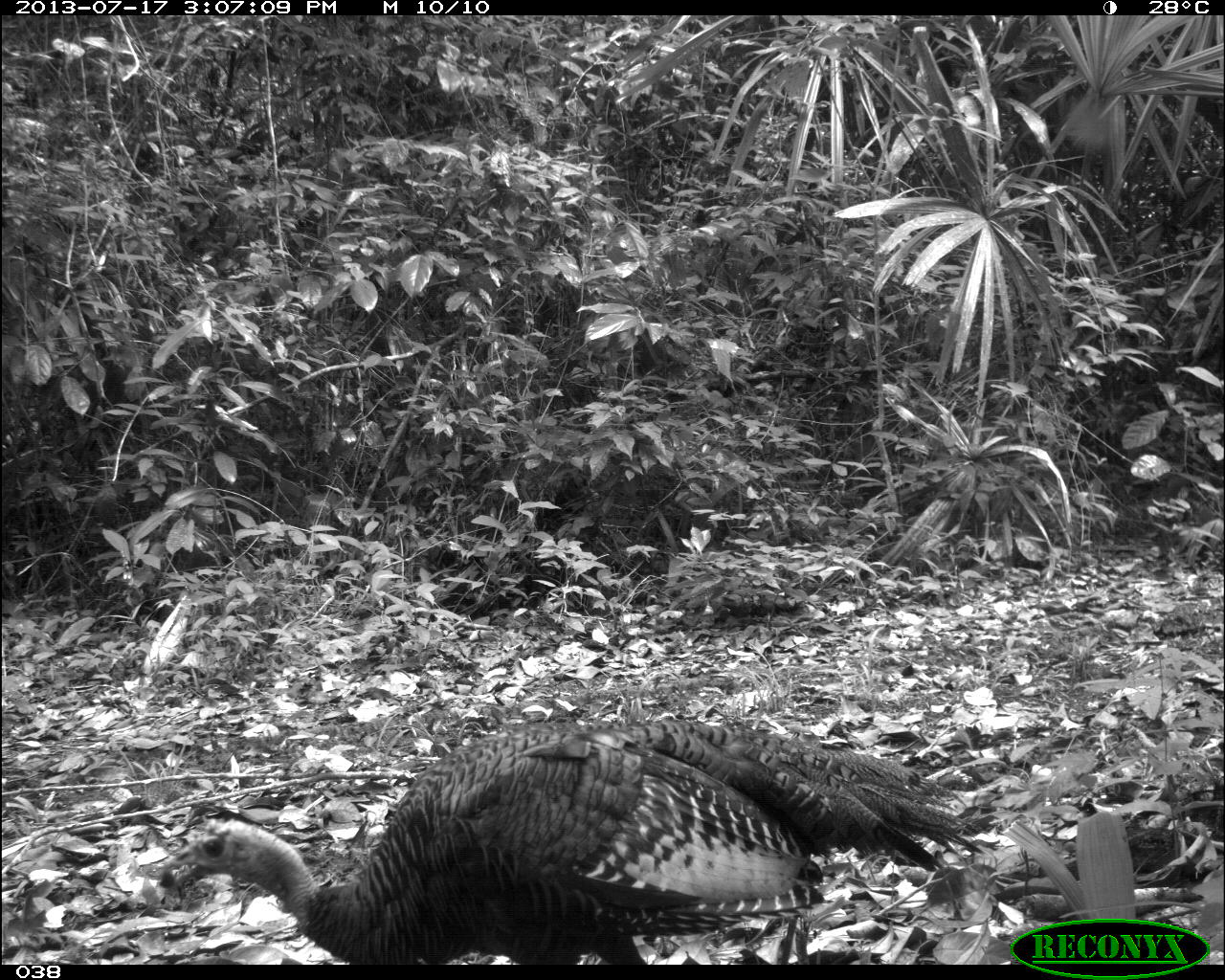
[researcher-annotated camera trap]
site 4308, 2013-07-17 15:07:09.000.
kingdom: Animalia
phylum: Chordata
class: Aves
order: Galliformes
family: Phasianidae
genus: Meleagris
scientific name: Meleagris ocellata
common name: ocellated turkey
Meleagris ocellata (ocellated turkey), count 1, sex male.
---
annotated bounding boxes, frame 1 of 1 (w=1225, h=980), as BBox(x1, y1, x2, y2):
meleagris ocellata: BBox(156, 714, 979, 962)